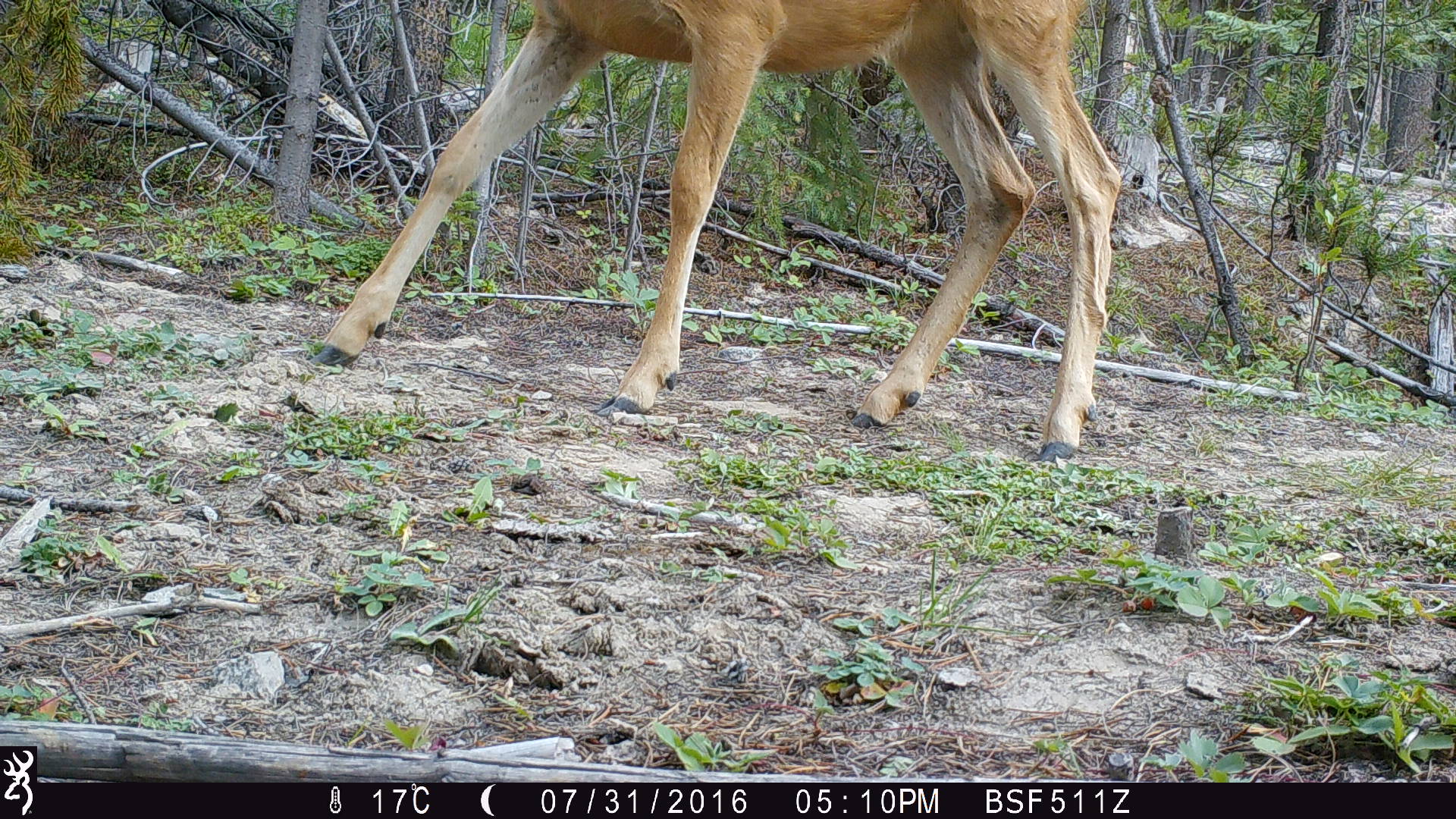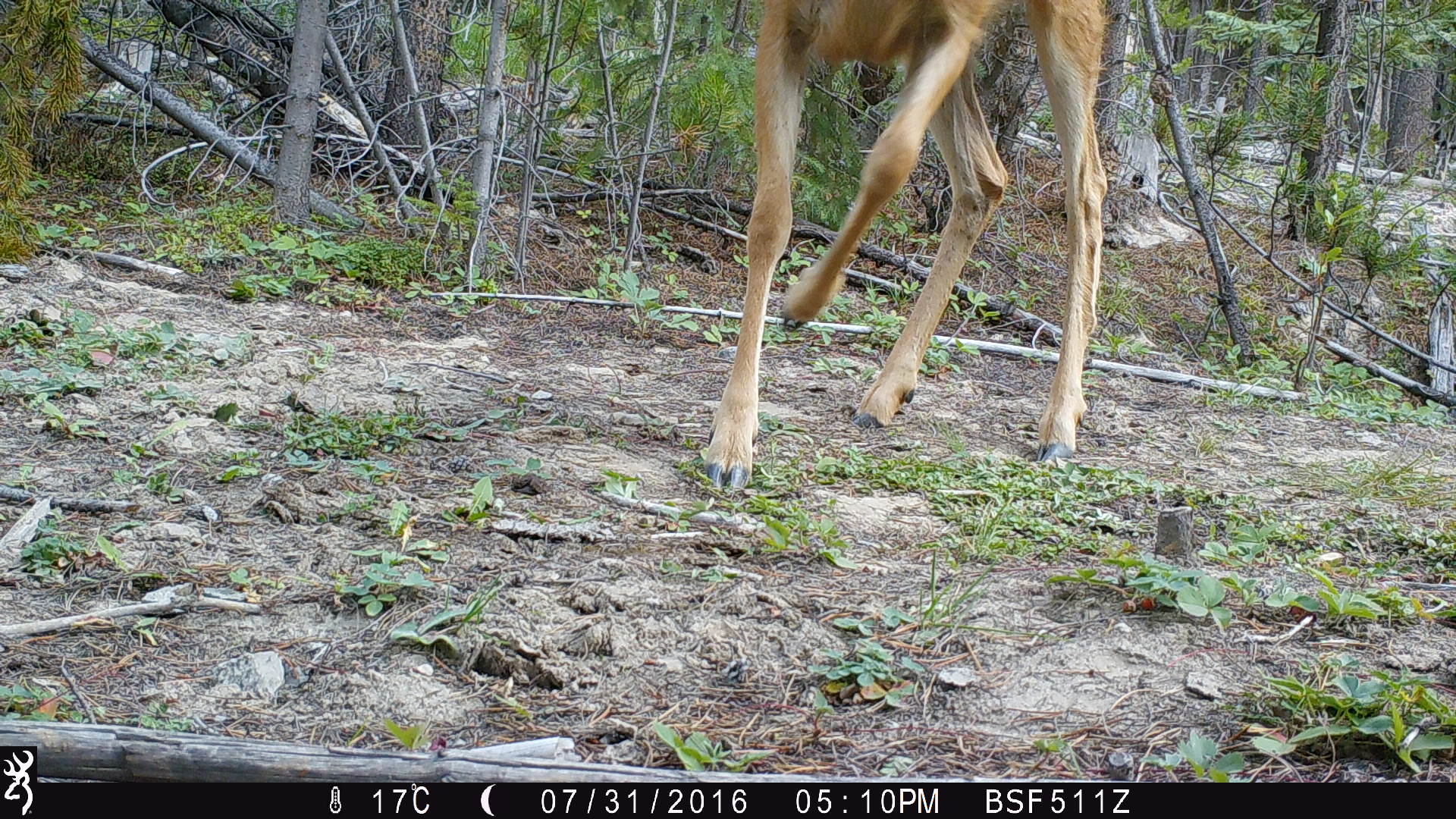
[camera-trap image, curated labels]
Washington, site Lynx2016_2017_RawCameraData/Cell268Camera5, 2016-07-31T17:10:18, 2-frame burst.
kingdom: Animalia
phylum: Chordata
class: Mammalia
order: Artiodactyla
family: Bovidae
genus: Bos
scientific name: Bos taurus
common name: domestic cattle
Domestic cattle (Bos taurus). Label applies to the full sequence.